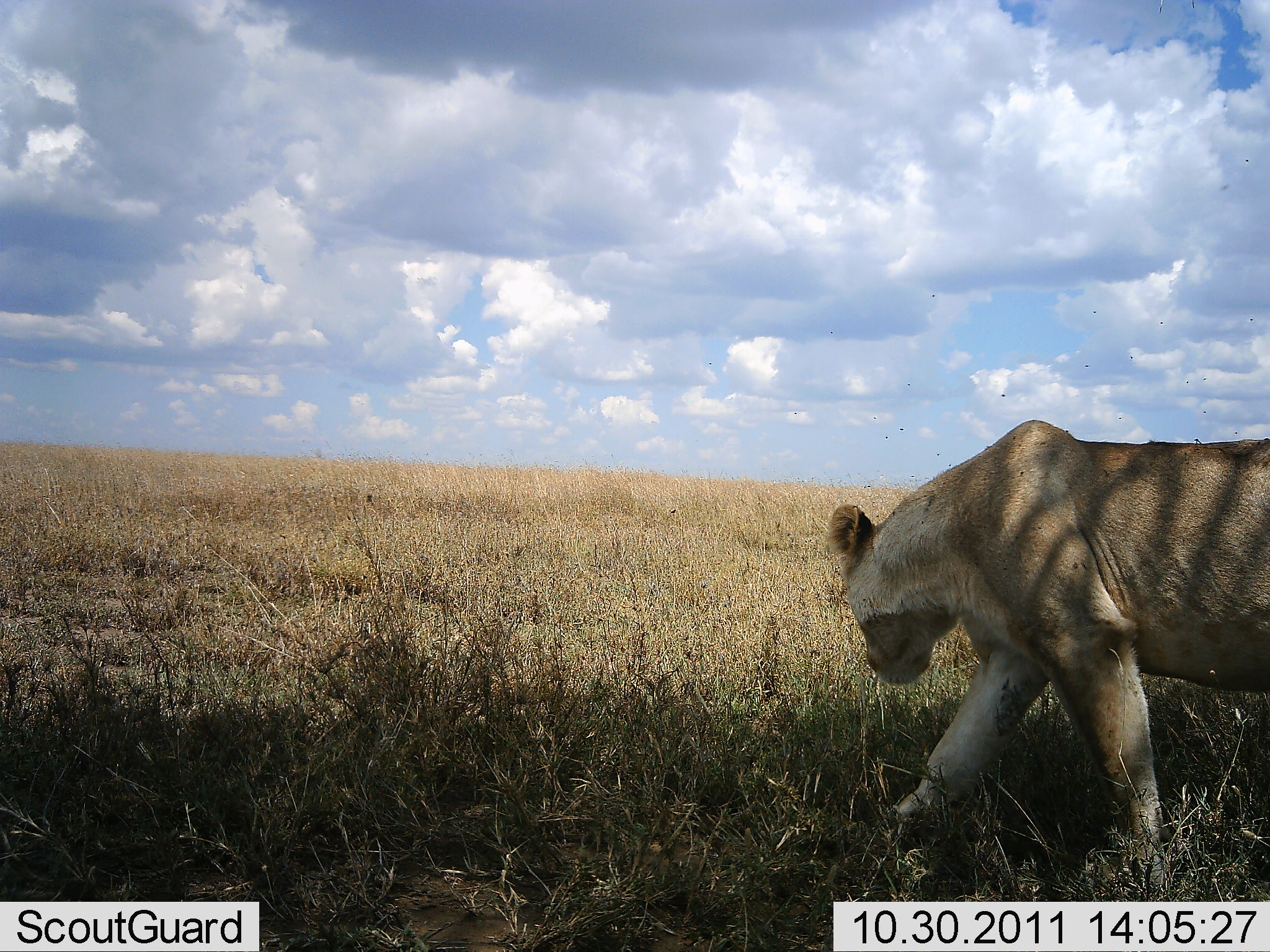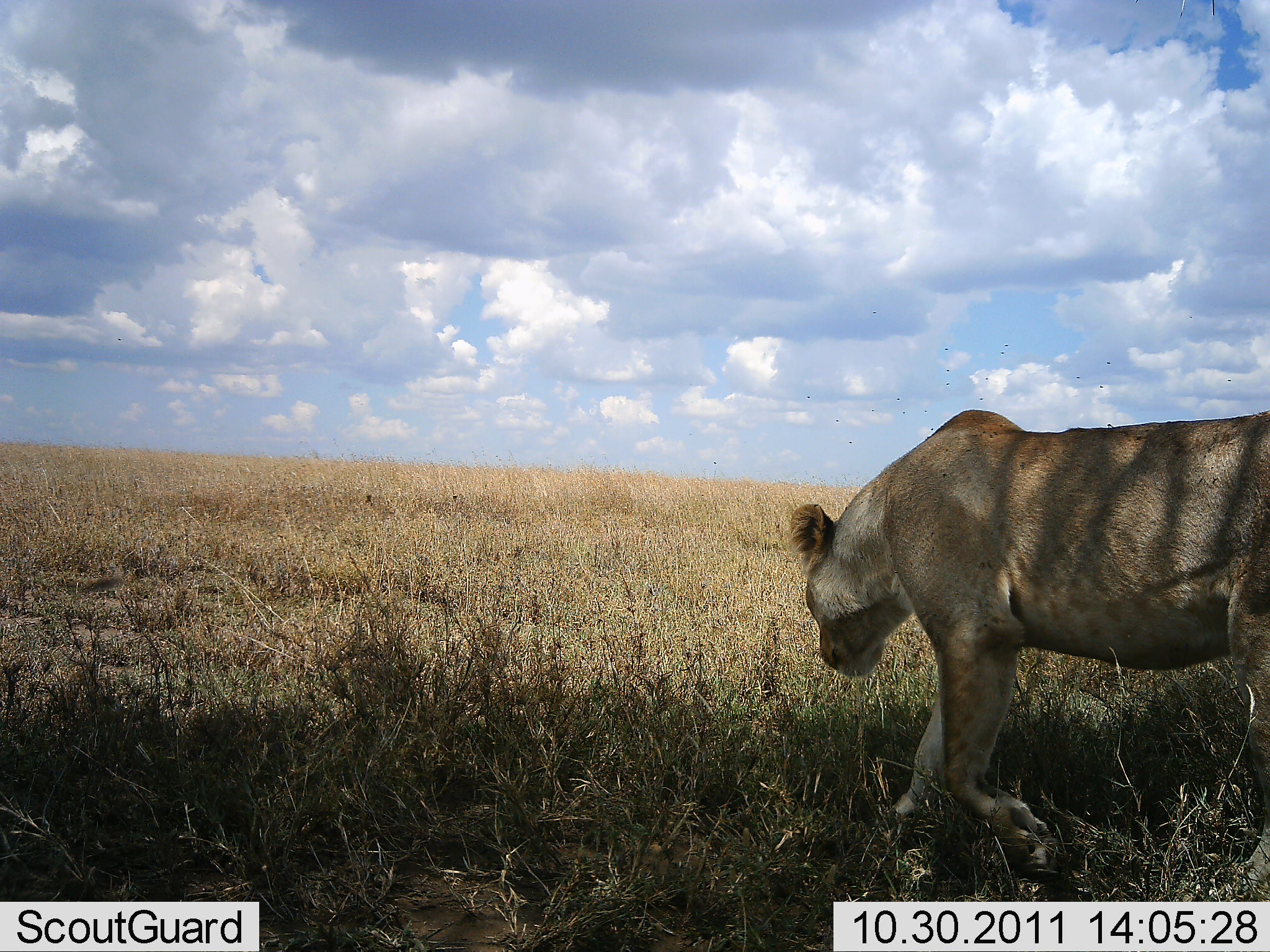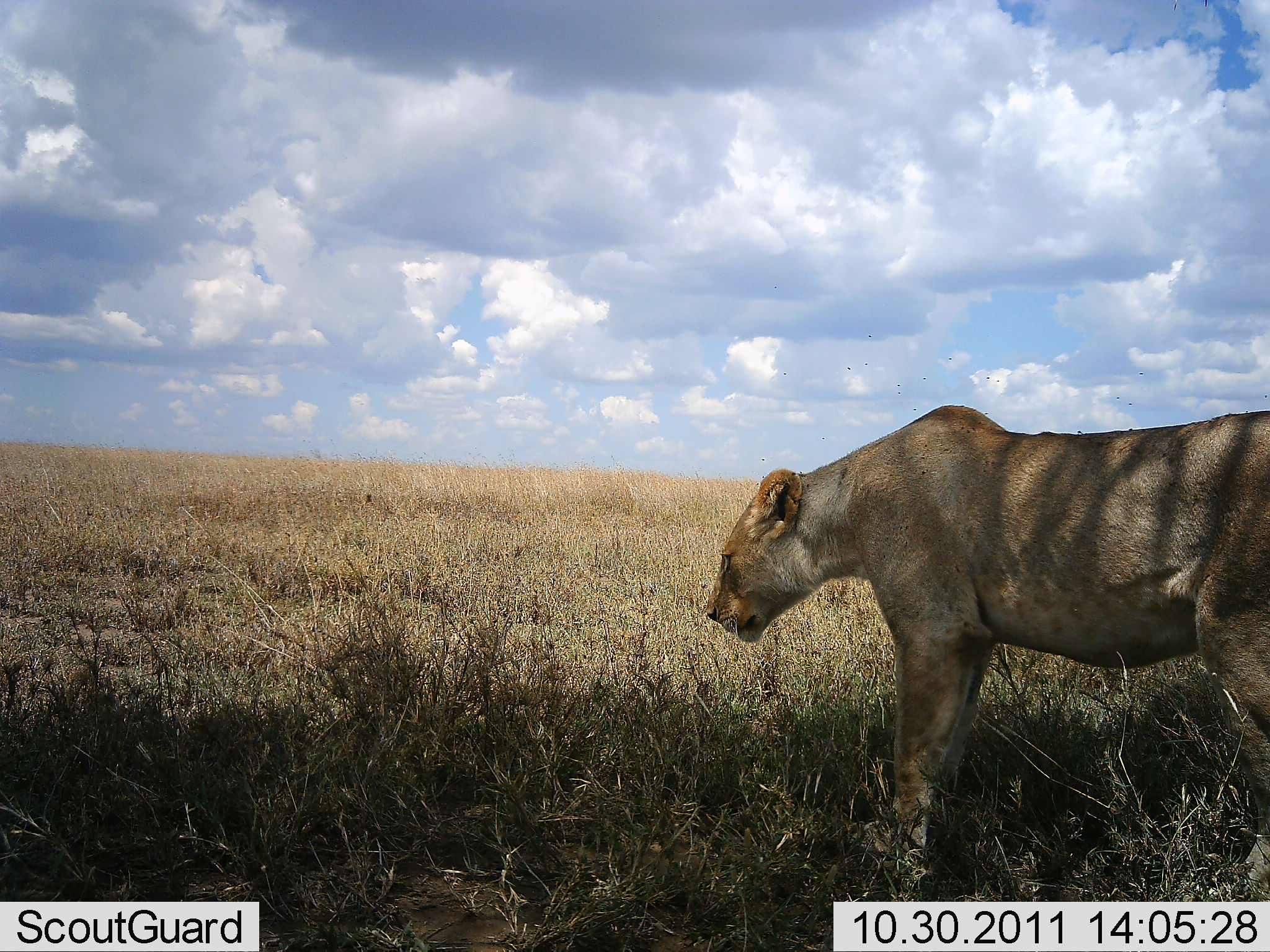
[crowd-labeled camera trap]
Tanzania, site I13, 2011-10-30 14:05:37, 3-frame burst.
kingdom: Animalia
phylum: Chordata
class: Mammalia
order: Carnivora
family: Felidae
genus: Panthera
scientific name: Panthera leo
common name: lion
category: lionfemale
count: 1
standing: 15%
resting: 0%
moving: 85%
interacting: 0%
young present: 0%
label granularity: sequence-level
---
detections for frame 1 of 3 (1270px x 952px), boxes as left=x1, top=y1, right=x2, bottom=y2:
animal: left=828, top=418, right=1268, bottom=896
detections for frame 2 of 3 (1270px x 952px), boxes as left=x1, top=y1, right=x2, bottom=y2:
animal: left=789, top=406, right=1269, bottom=900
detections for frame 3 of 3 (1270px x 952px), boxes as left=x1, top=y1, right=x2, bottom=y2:
animal: left=707, top=404, right=1270, bottom=902